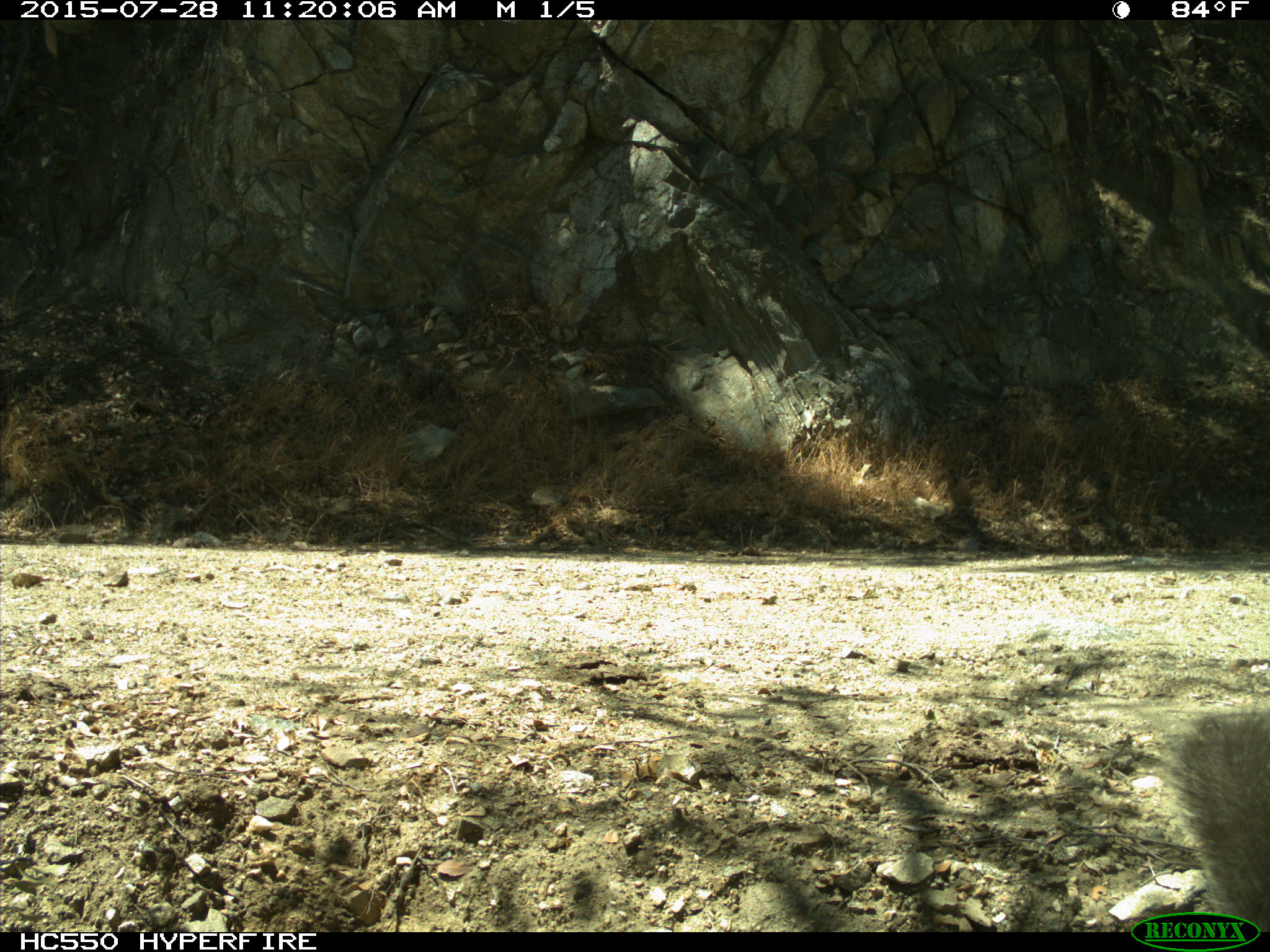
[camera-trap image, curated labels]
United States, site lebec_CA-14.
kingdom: Animalia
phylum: Chordata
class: Mammalia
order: Rodentia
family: Sciuridae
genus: Sciurus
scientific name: Sciurus carolinensis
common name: eastern gray squirrel